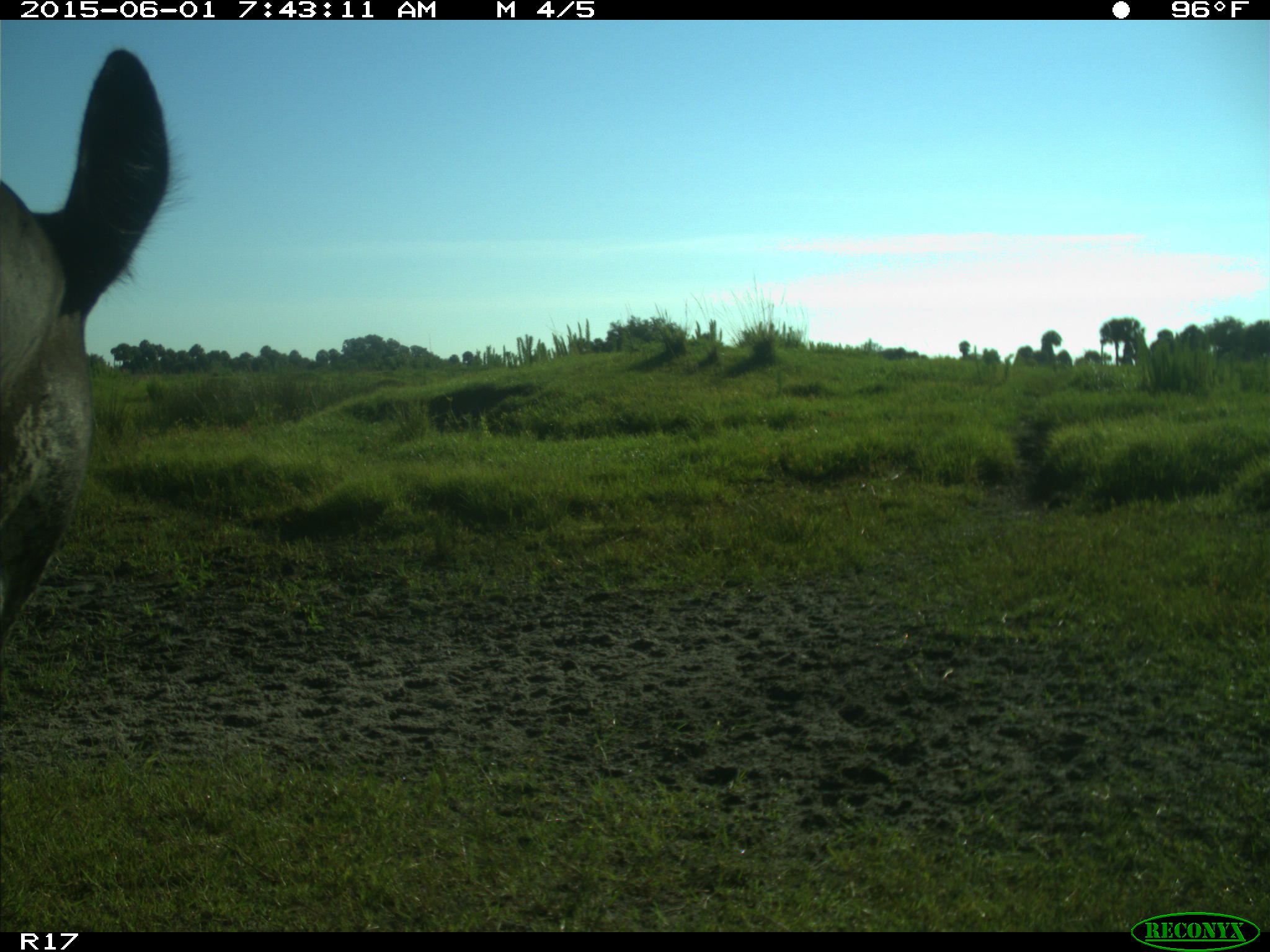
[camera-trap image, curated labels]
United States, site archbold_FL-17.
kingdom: Animalia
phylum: Chordata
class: Mammalia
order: Artiodactyla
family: Bovidae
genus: Bos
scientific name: Bos taurus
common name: domestic cow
Bos taurus (domestic cow).